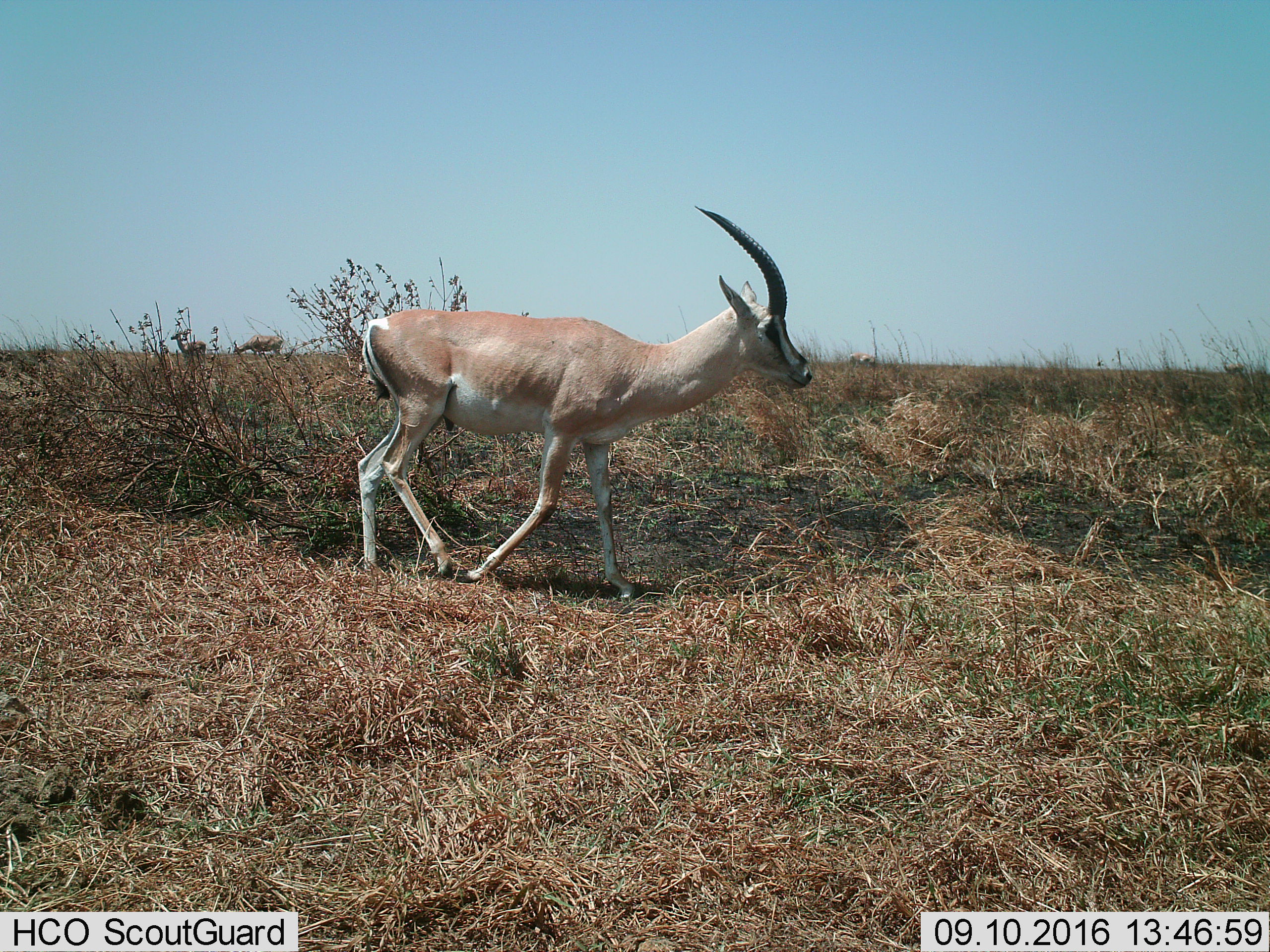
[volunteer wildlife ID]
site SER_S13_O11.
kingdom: Animalia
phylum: Chordata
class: Mammalia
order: Artiodactyla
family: Bovidae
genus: Nanger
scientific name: Nanger granti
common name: grant's gazelle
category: gazellegrants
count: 1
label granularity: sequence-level